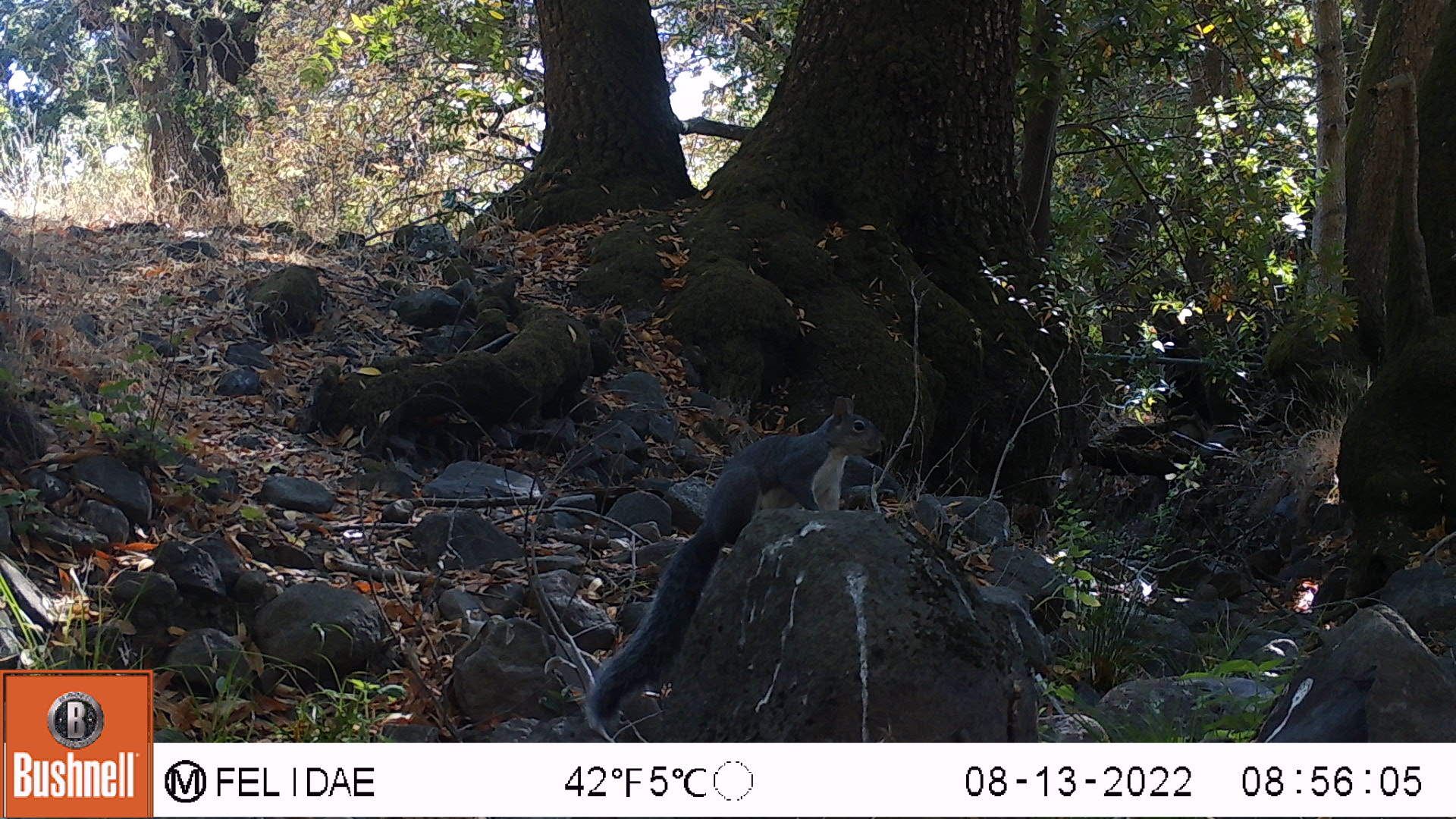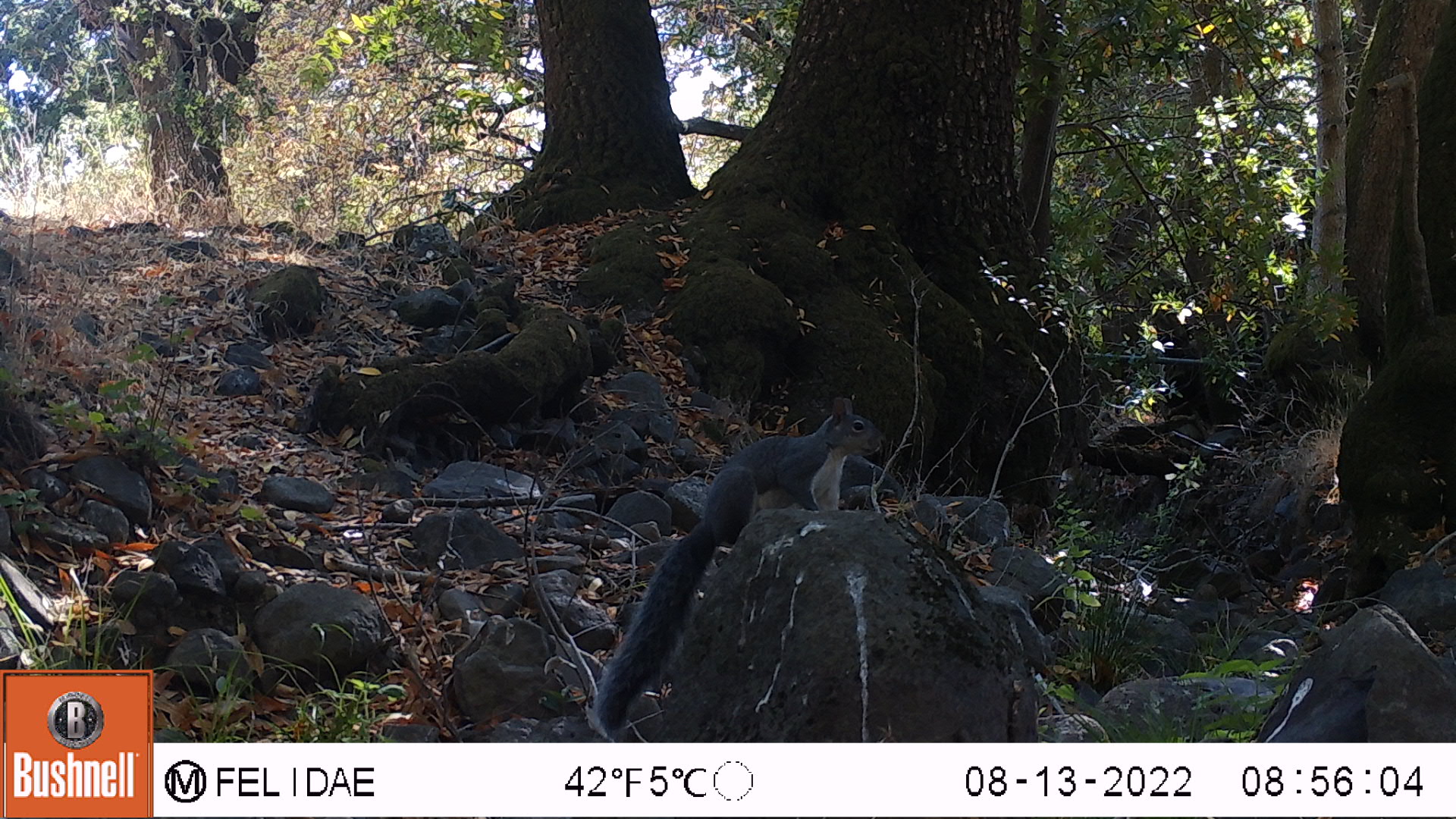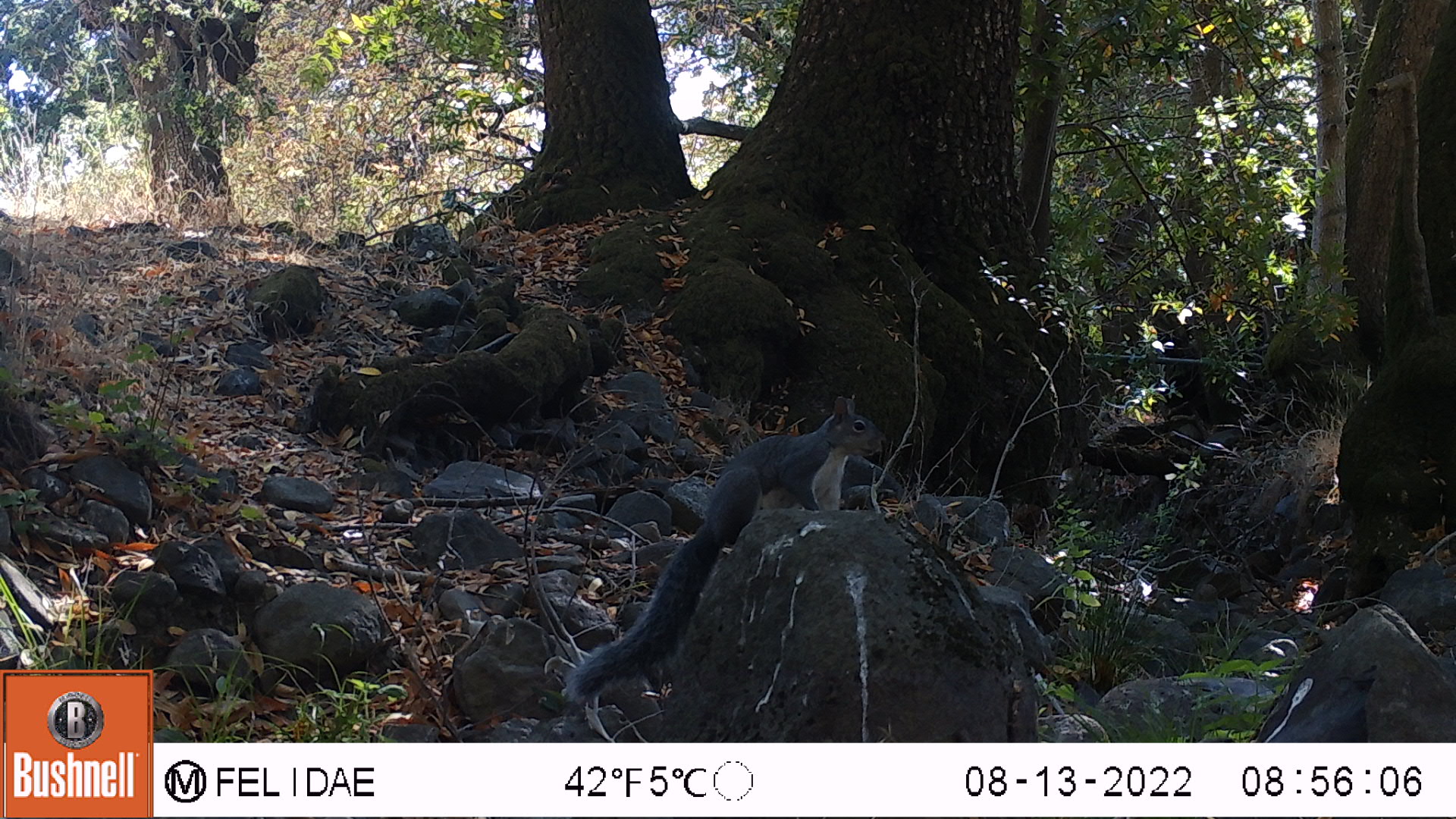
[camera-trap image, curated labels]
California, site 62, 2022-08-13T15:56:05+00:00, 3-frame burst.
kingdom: Animalia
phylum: Chordata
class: Mammalia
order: Rodentia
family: Sciuridae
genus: Sciurus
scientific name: Sciurus griseus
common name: western gray squirrel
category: western grey squirrel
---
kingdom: Animalia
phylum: Chordata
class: Mammalia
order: Rodentia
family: Sciuridae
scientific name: Sciuridae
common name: squirrel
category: unknown squirrel